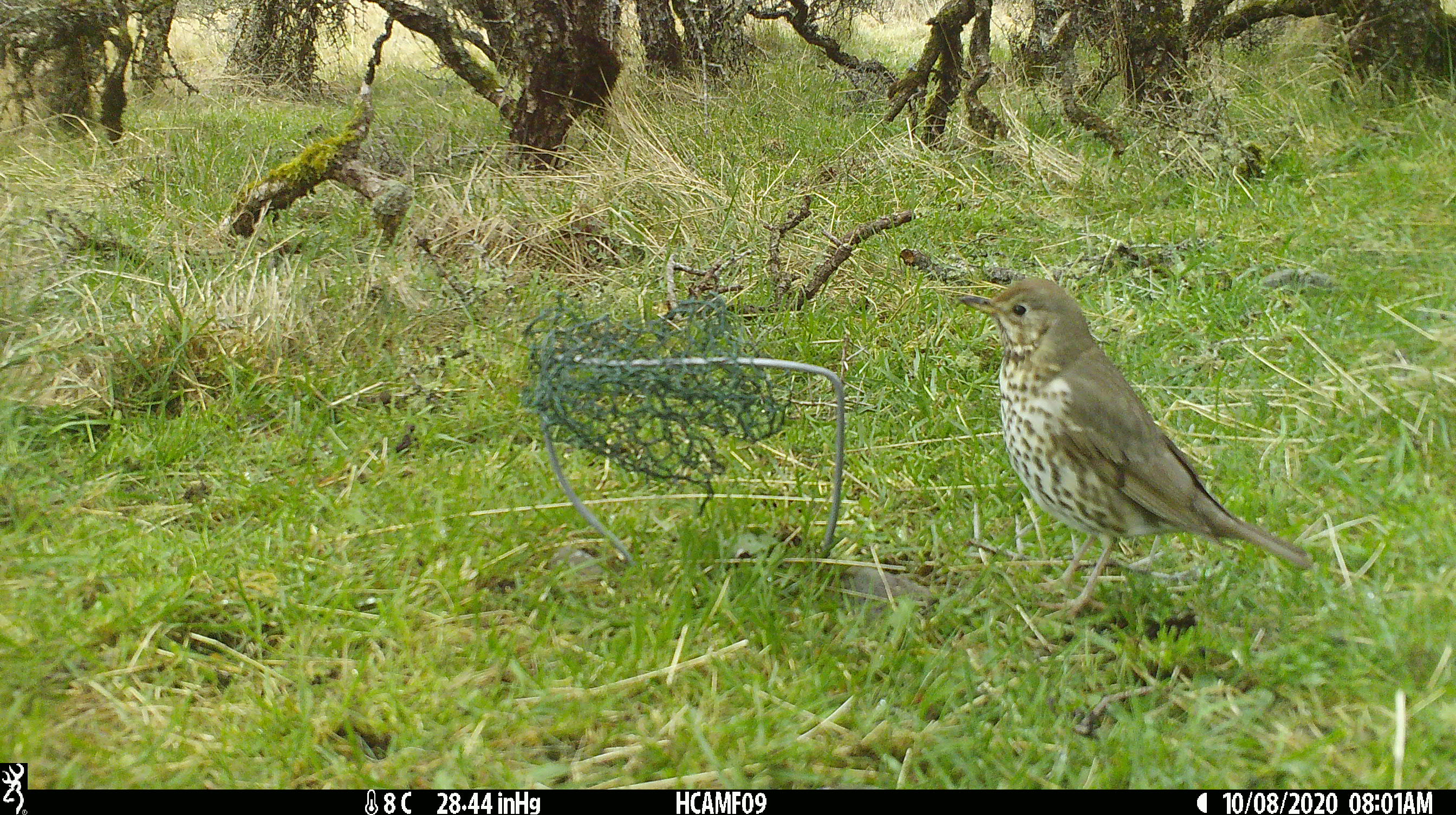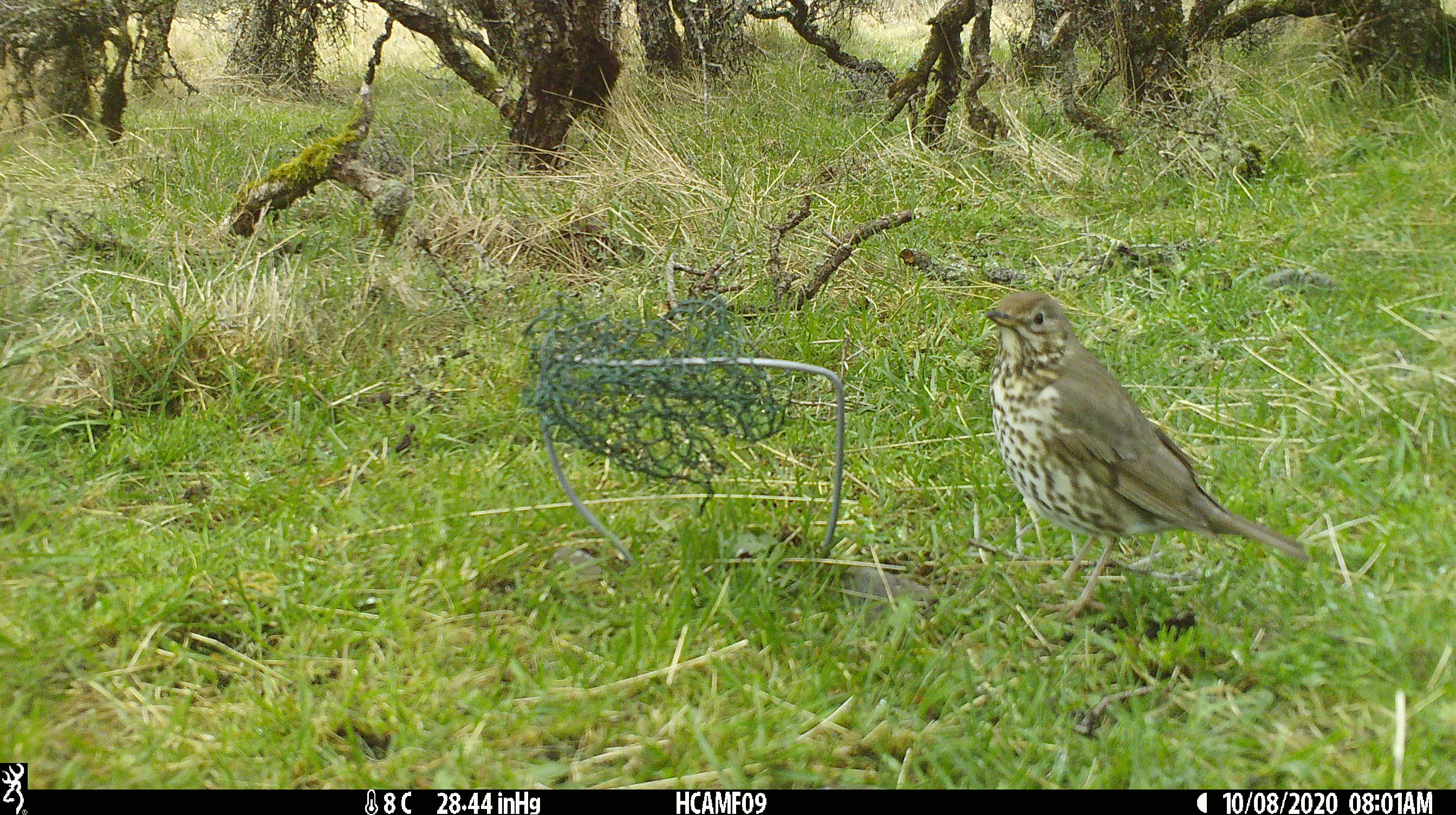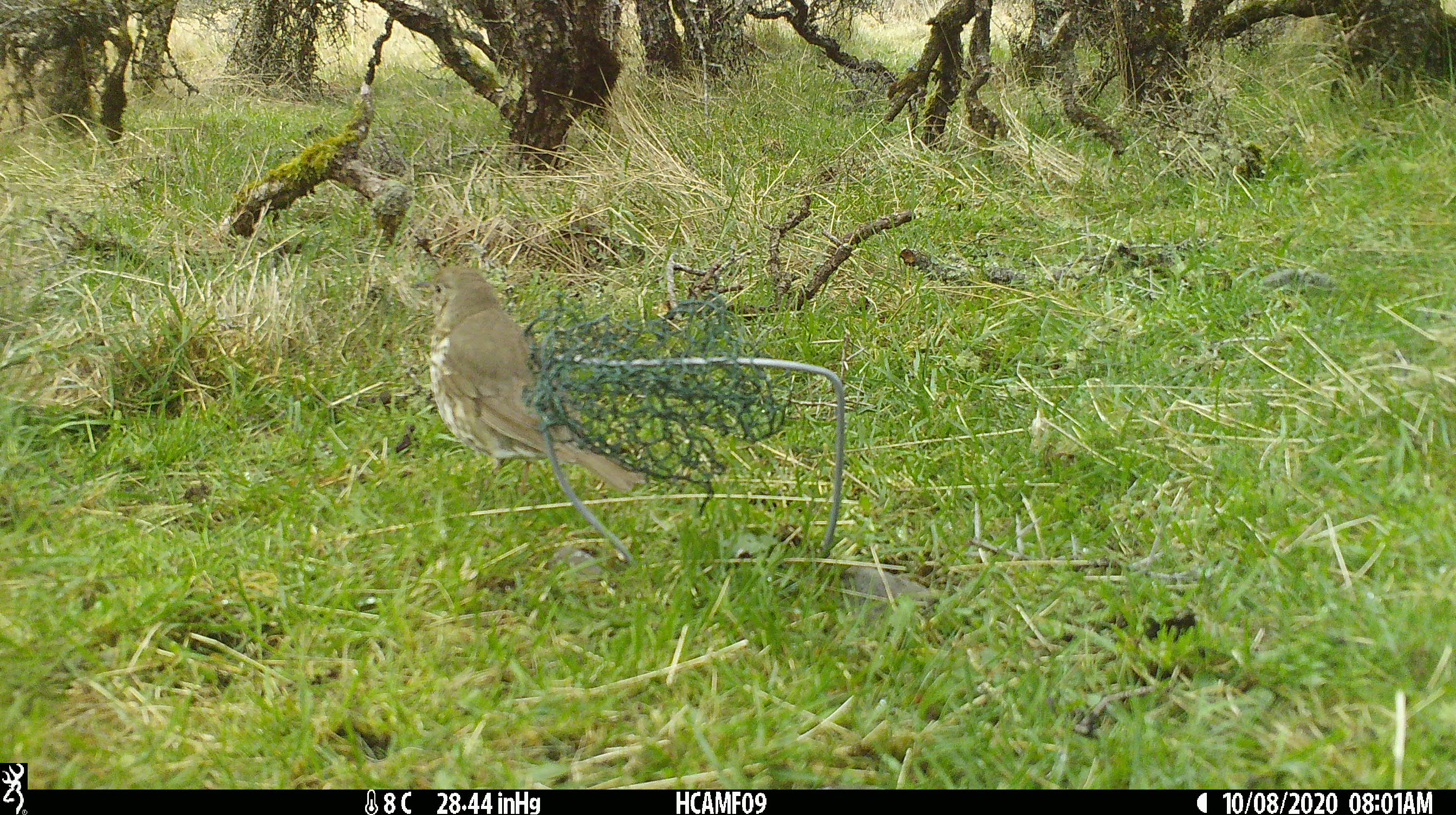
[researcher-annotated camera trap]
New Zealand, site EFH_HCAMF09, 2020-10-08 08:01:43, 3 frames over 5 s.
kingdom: Animalia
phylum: Chordata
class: Aves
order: Passeriformes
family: Turdidae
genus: Turdus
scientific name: Turdus philomelos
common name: song thrush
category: thrush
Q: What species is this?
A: Thrush (song thrush) (Turdus philomelos).